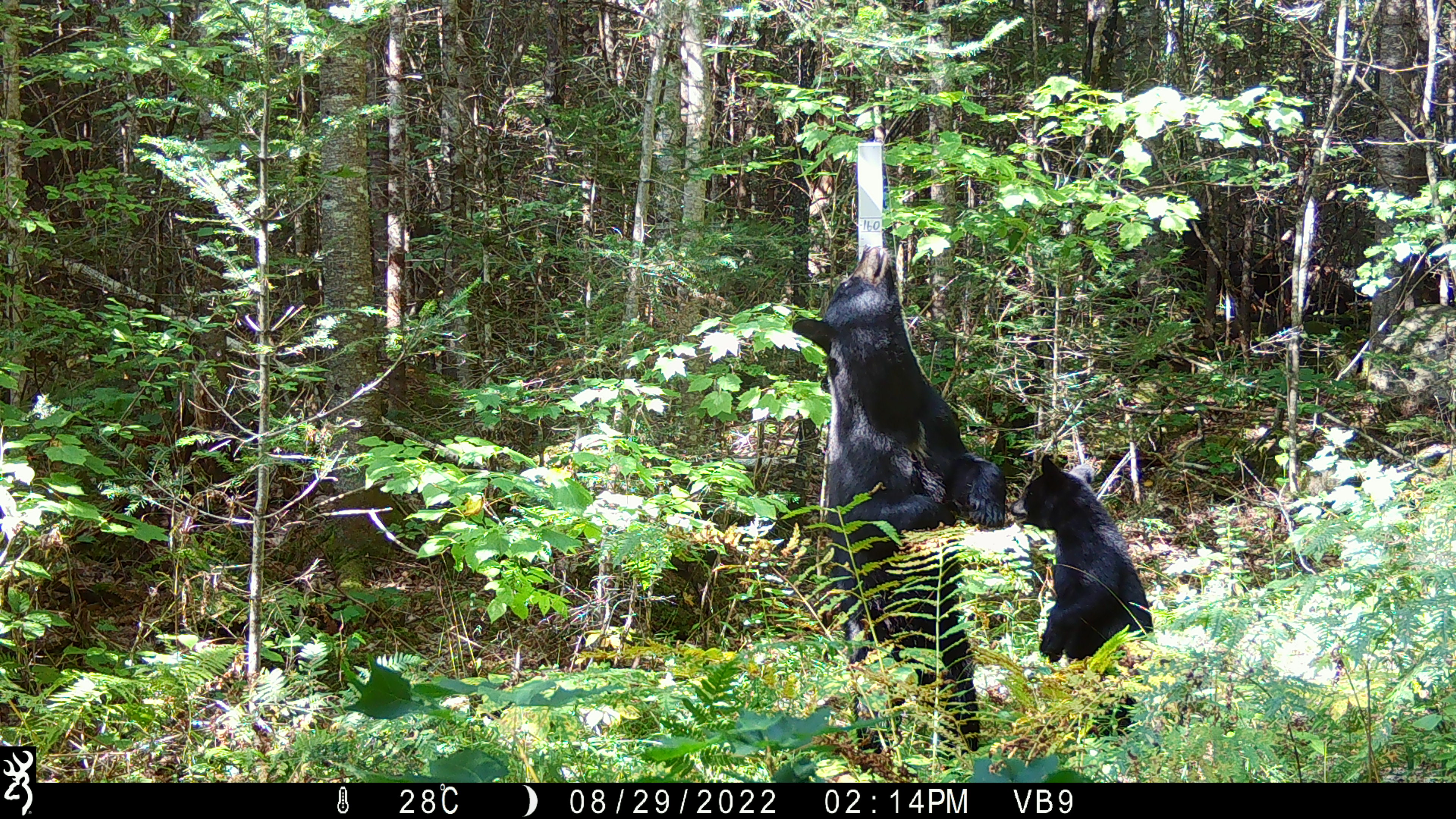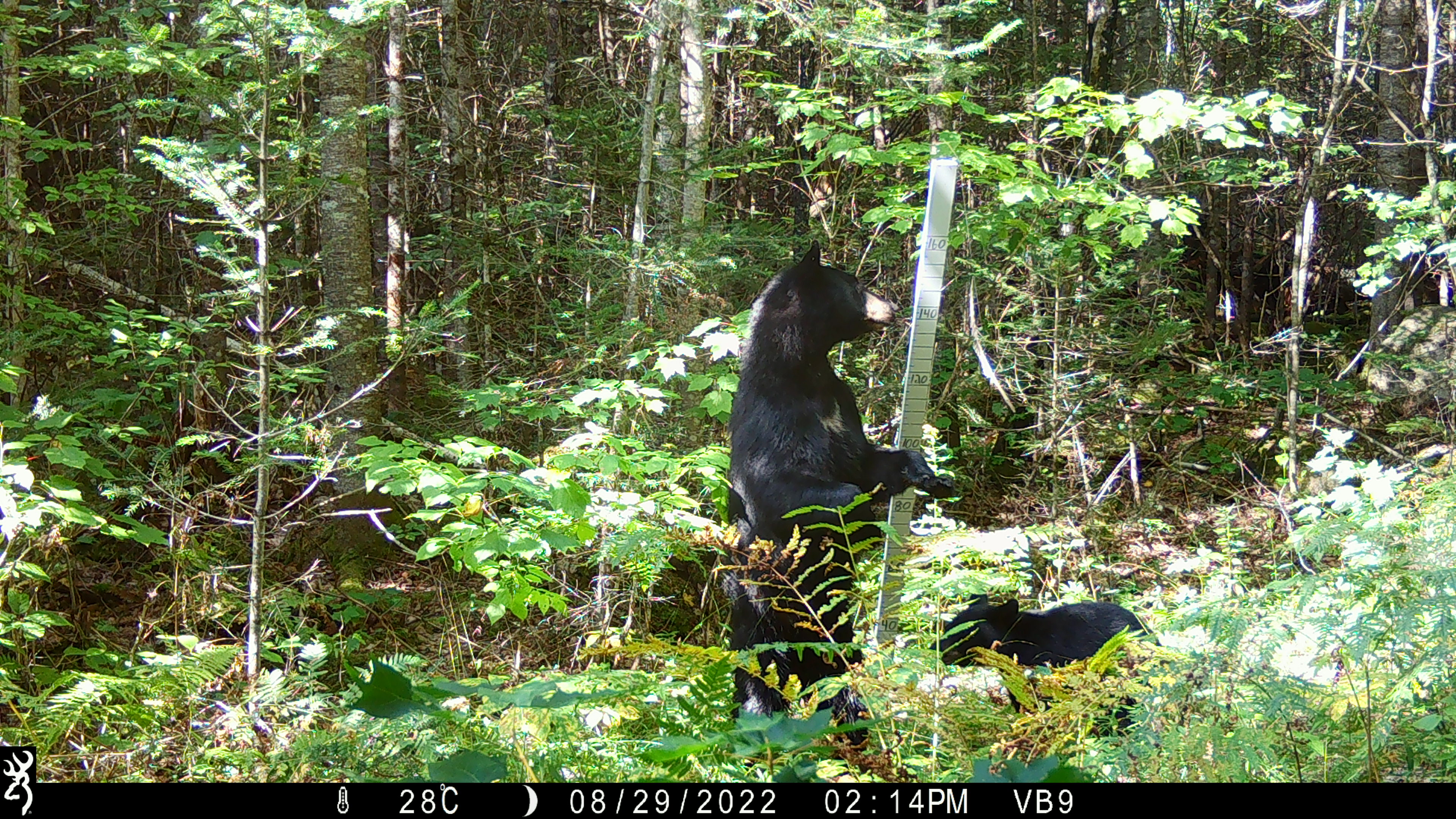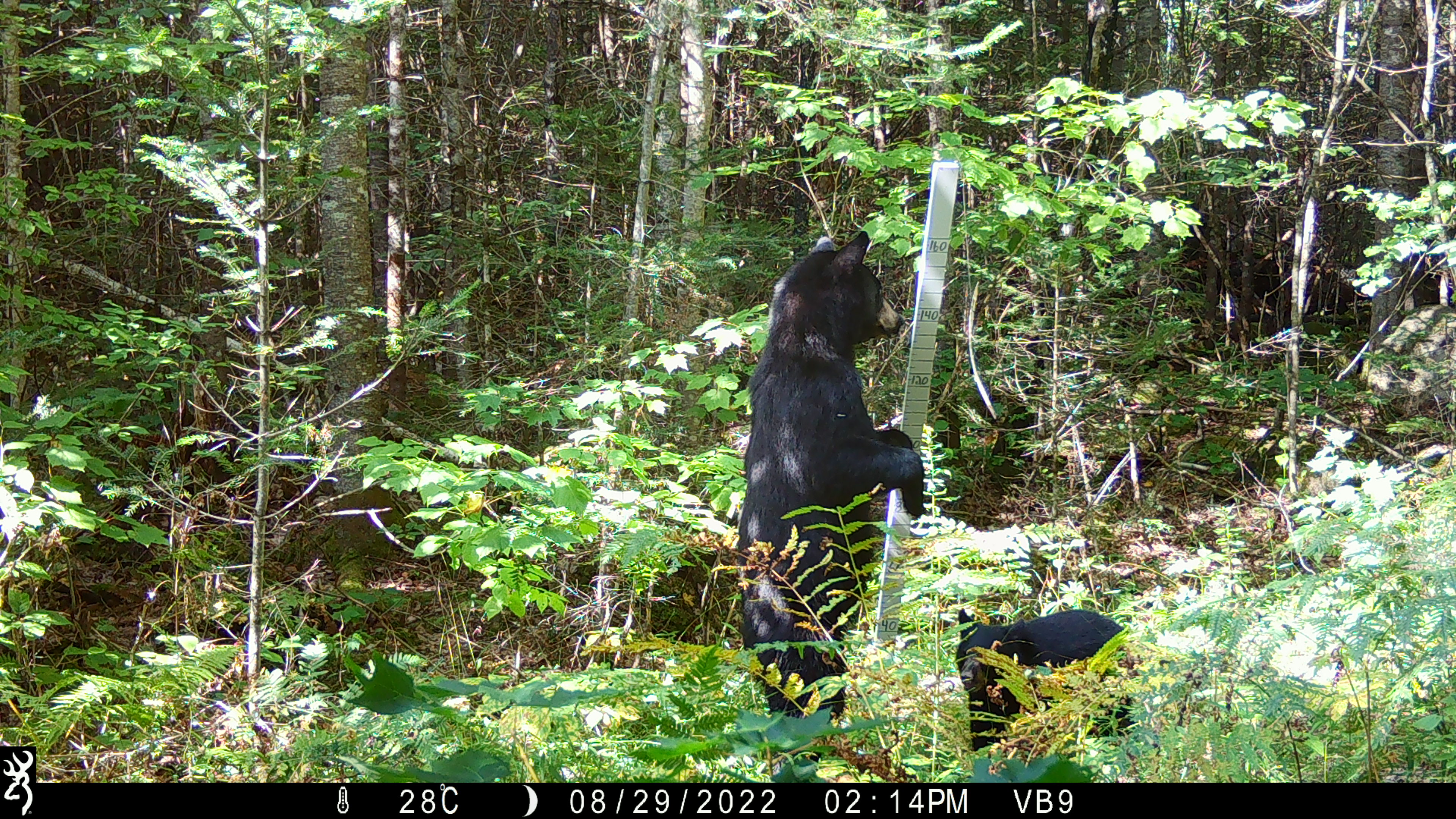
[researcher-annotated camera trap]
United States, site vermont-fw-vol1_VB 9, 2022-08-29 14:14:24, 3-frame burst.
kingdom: Animalia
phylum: Chordata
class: Mammalia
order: Carnivora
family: Ursidae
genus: Ursus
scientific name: Ursus americanus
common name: black bear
Black bear (Ursus americanus).